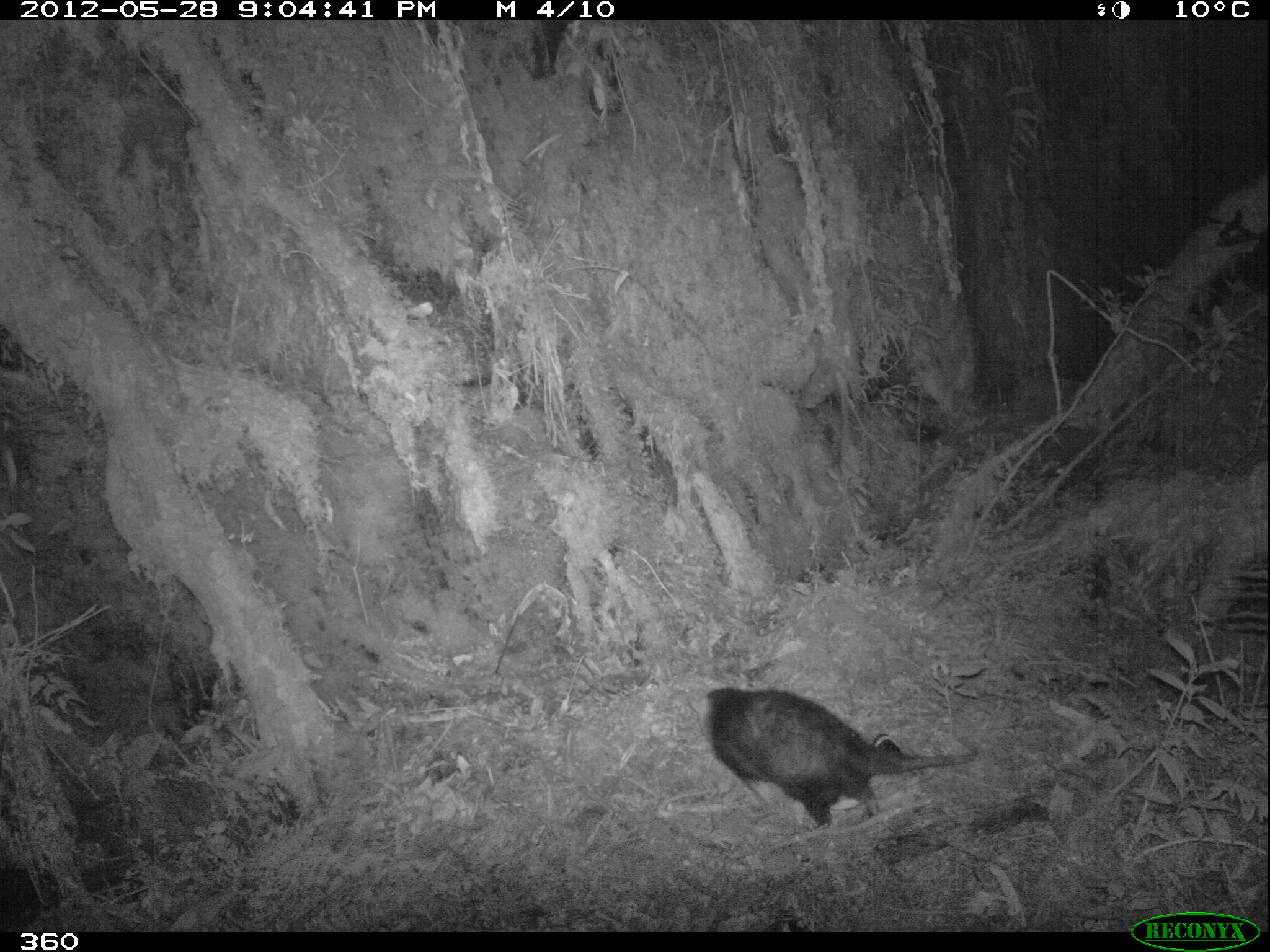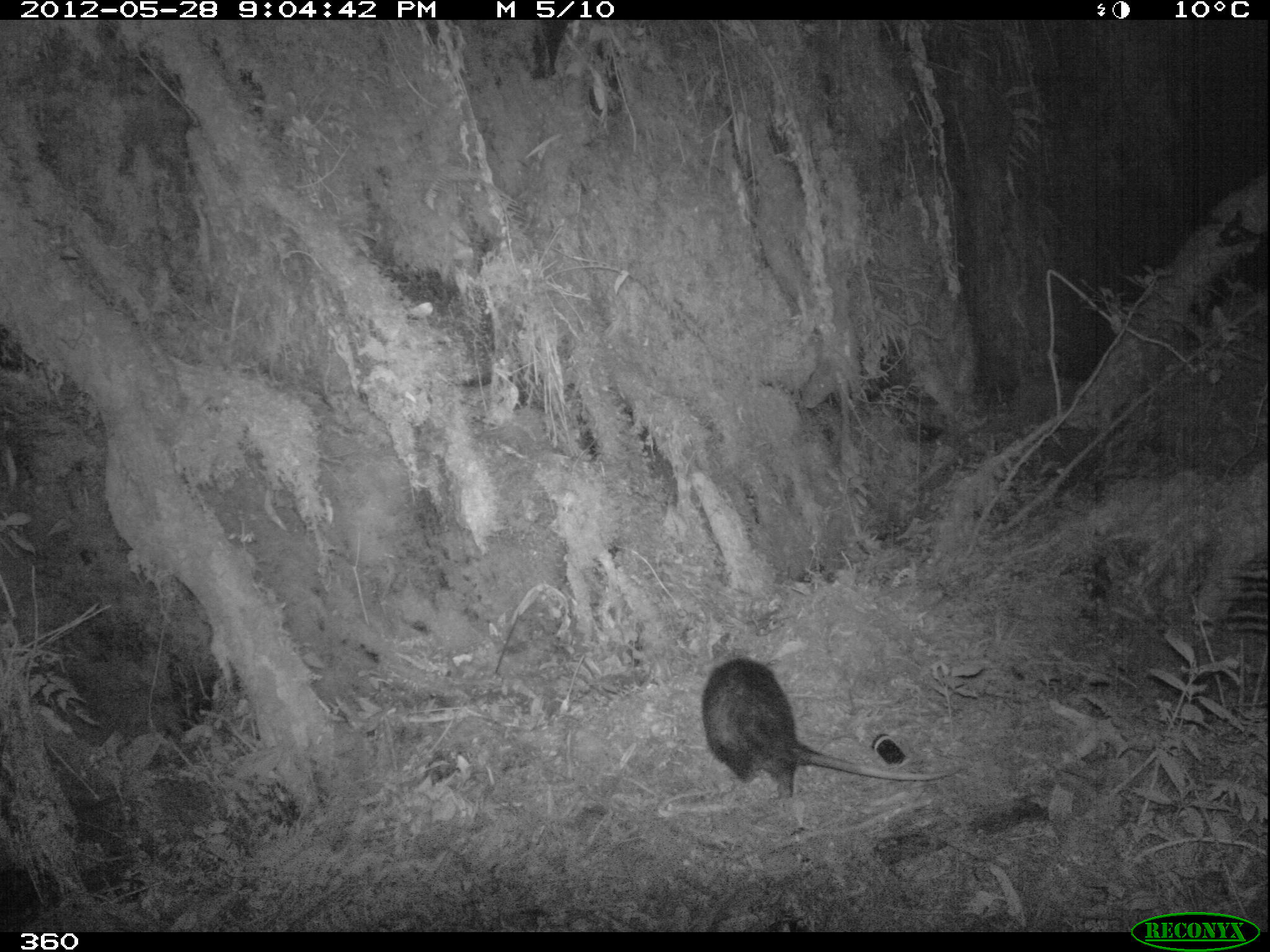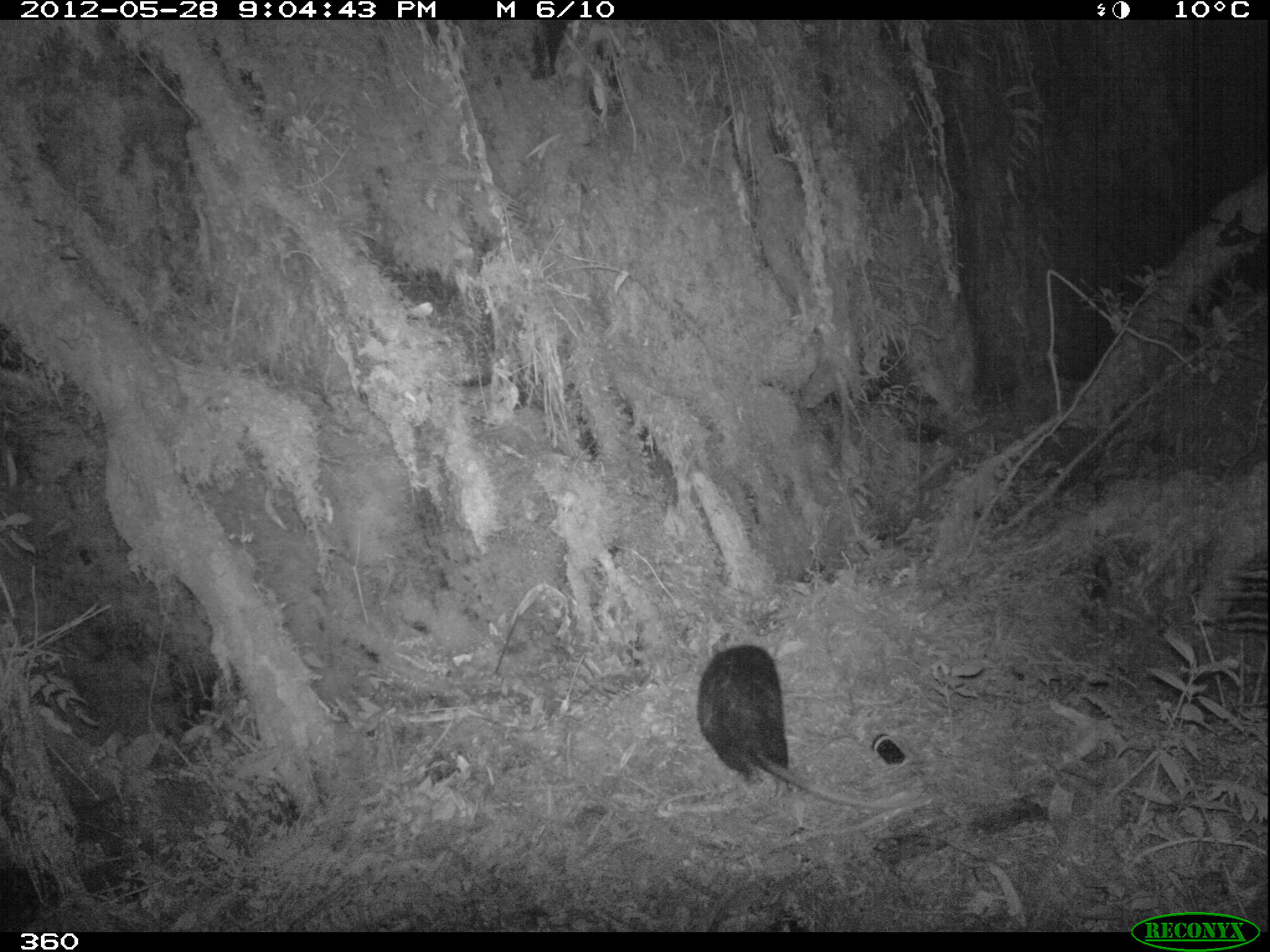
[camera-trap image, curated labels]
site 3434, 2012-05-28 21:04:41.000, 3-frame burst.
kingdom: Animalia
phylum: Chordata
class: Mammalia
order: Didelphimorphia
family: Didelphidae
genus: Didelphis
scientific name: Didelphis pernigra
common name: andean white-eared opossum